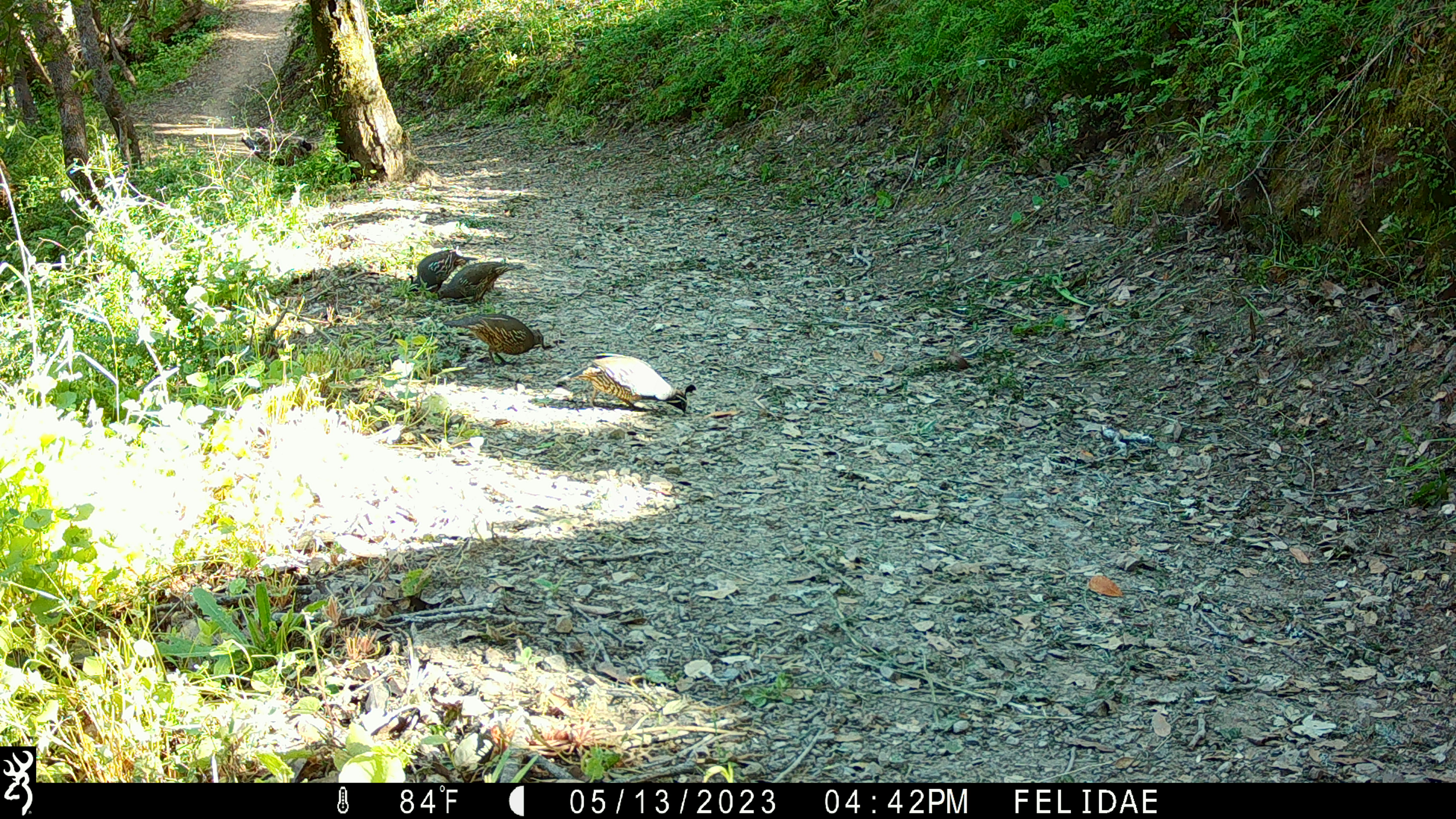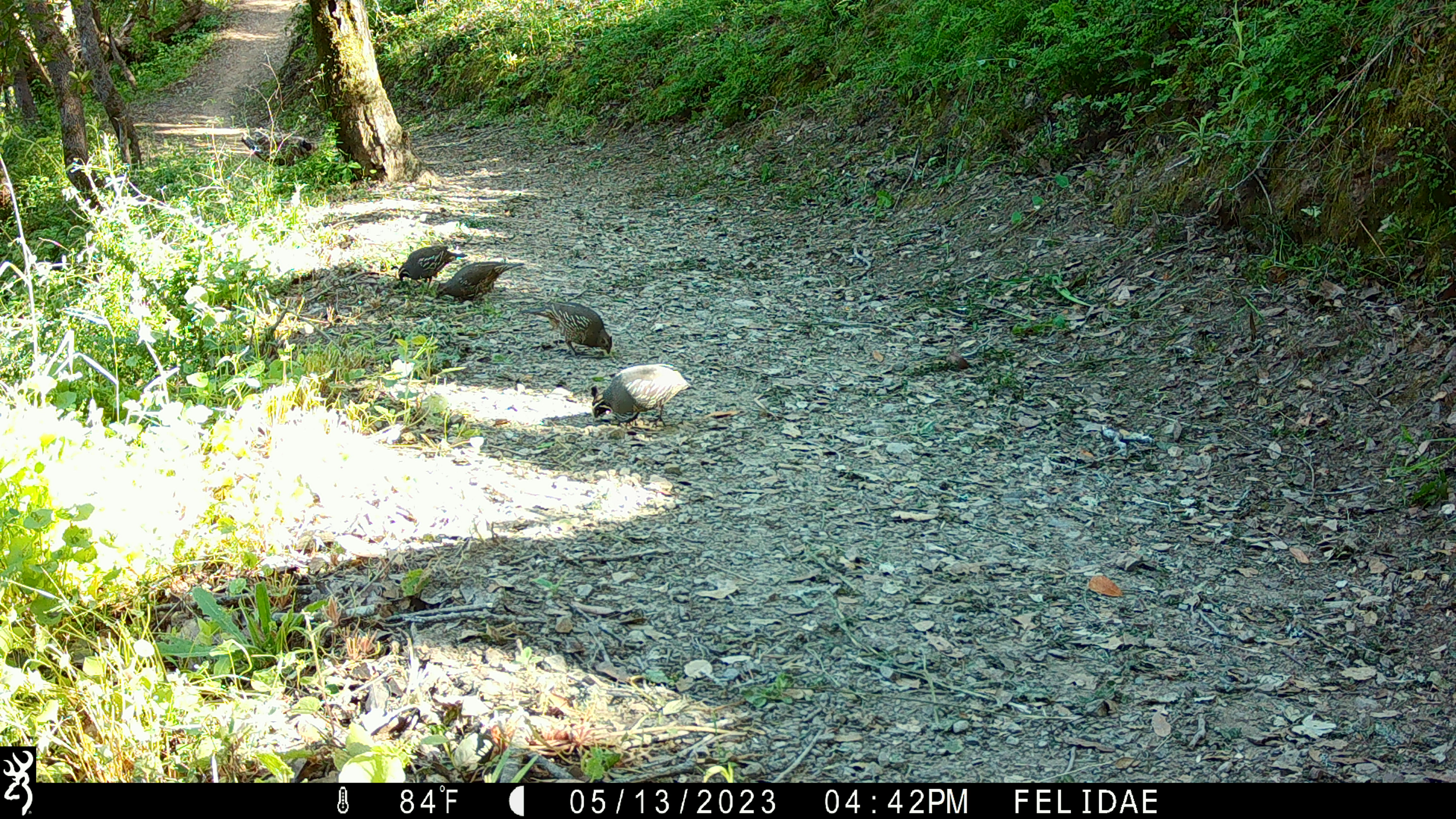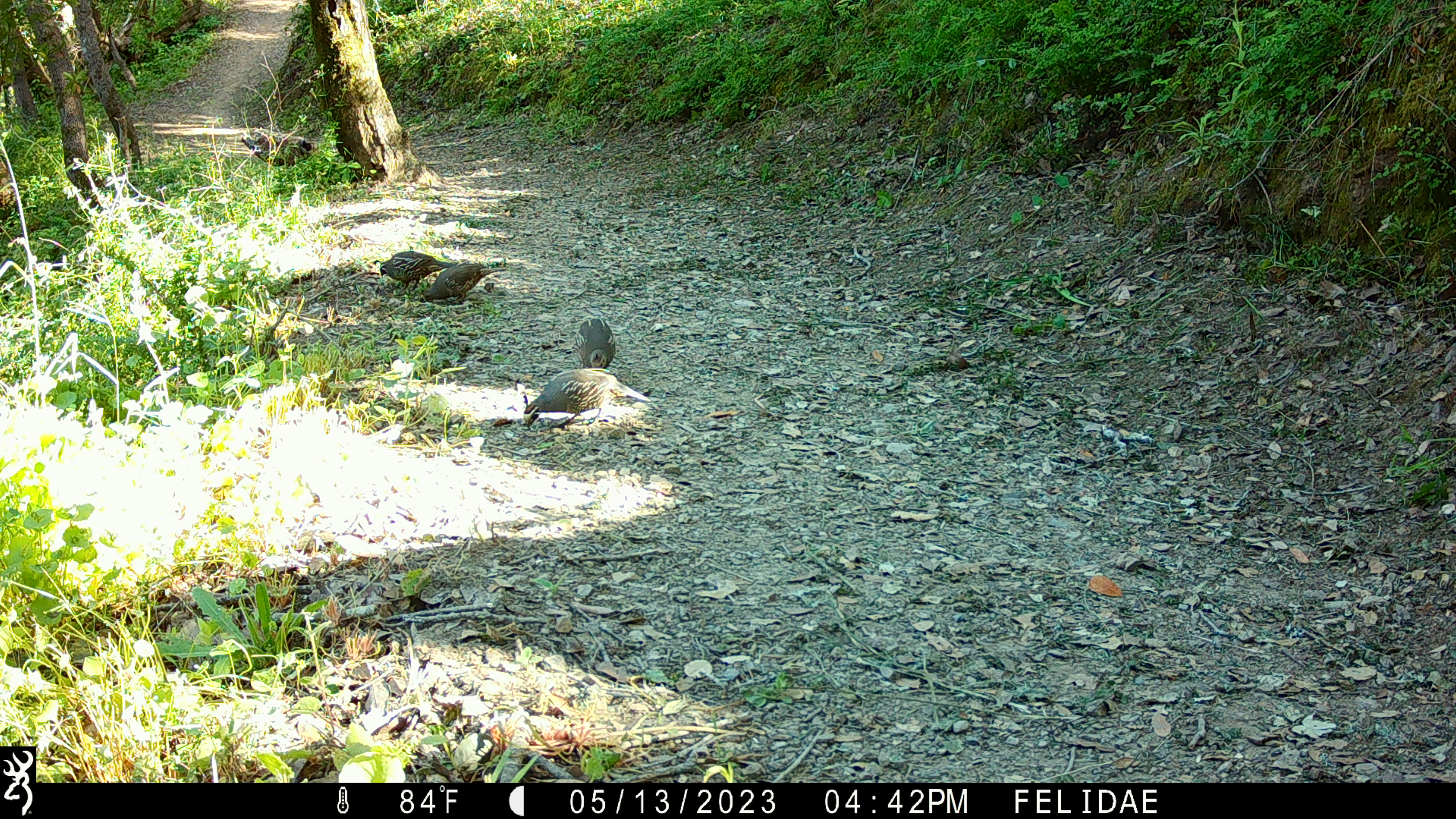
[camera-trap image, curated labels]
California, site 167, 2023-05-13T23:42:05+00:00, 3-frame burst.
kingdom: Animalia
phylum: Chordata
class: Aves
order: Galliformes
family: Odontophoridae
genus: Callipepla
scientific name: Callipepla californica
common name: california quail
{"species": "california quail (Callipepla californica)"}